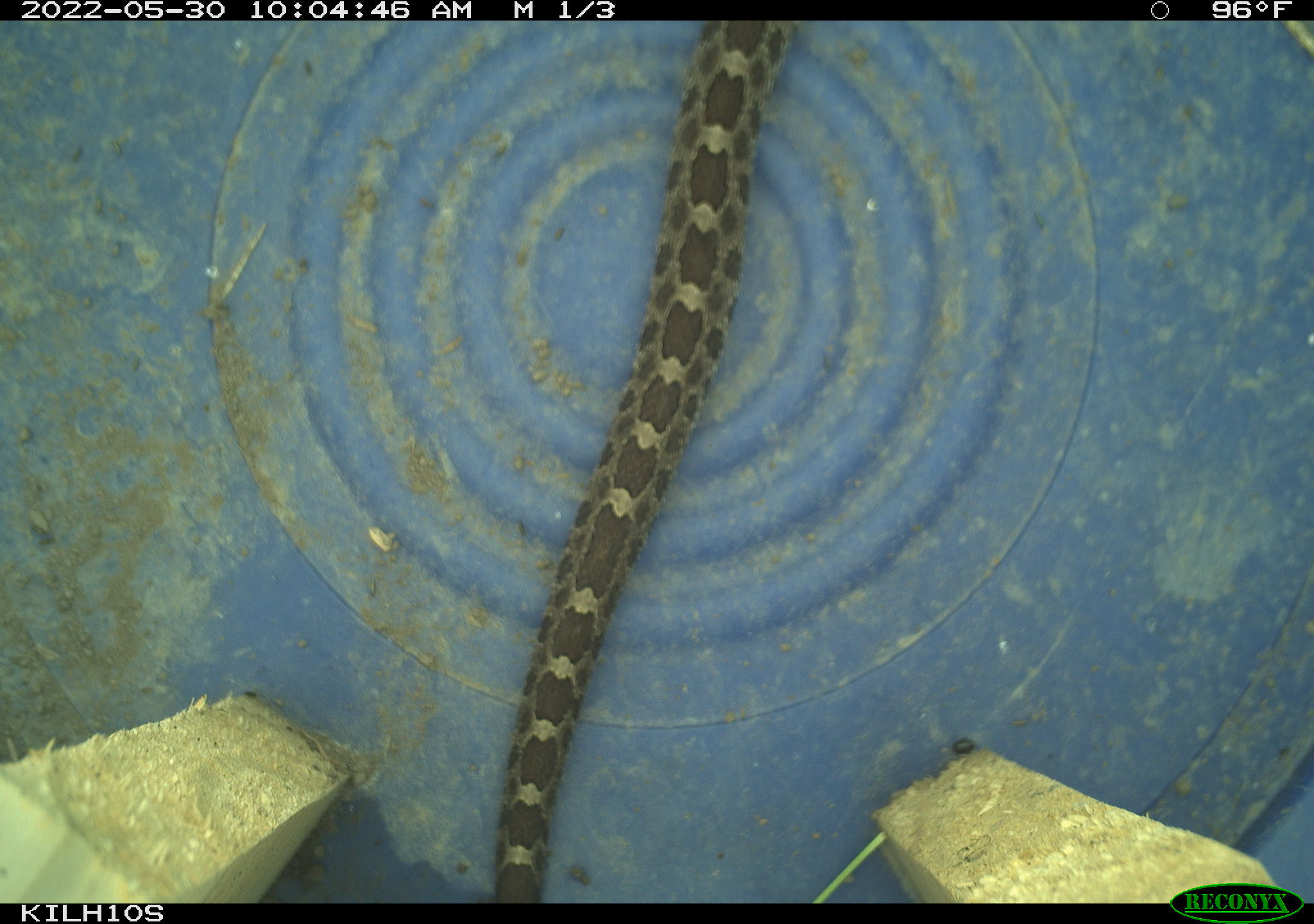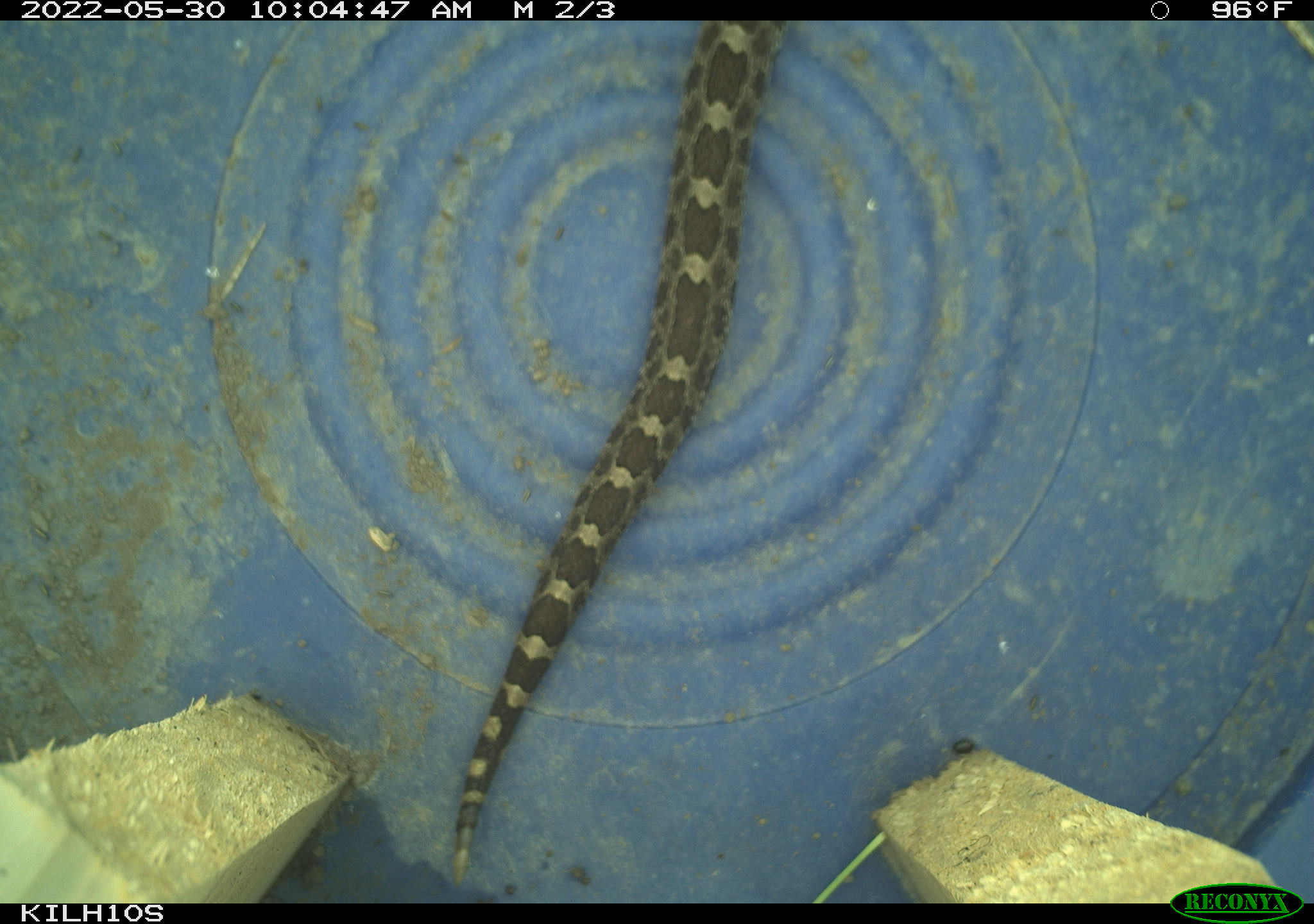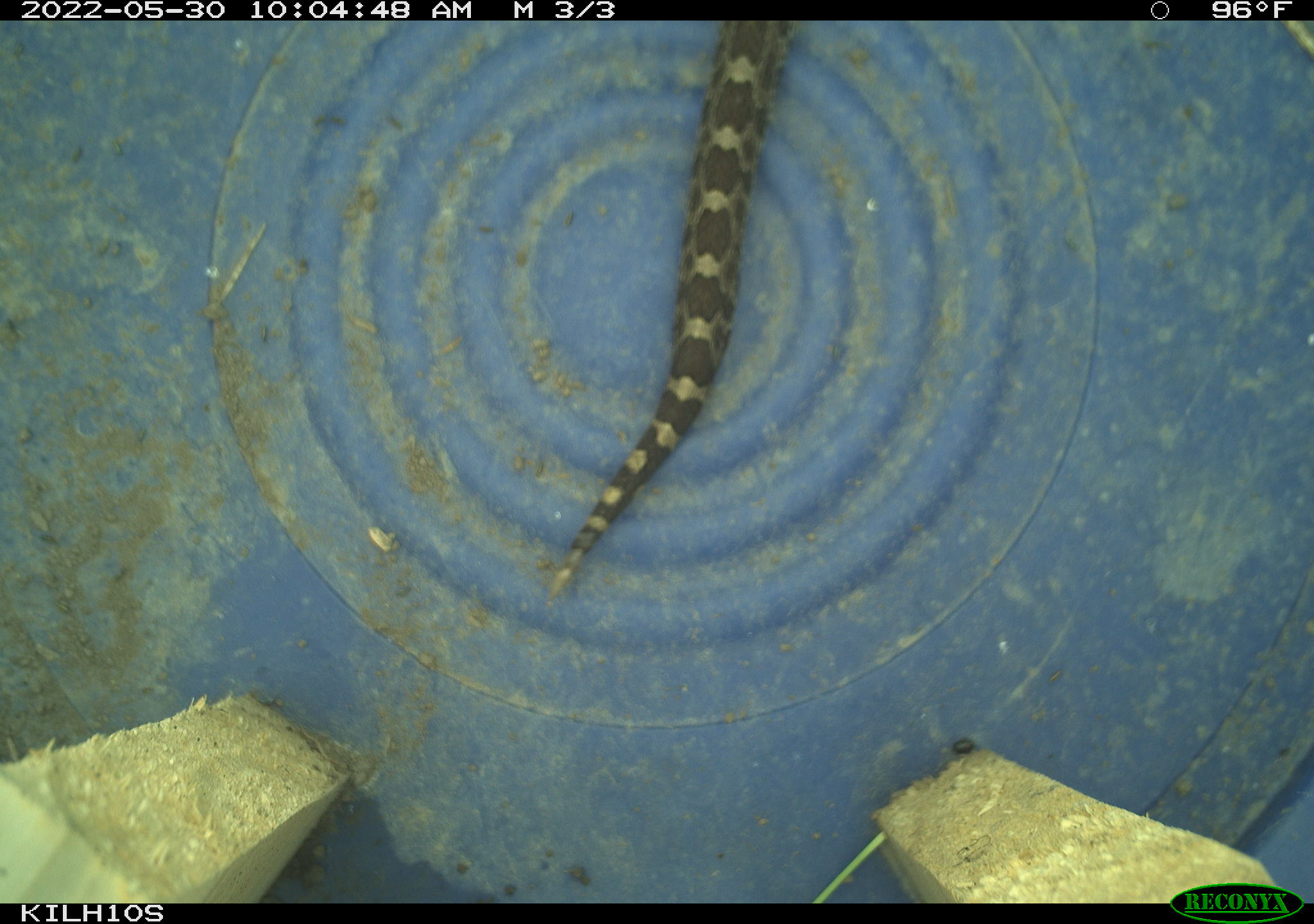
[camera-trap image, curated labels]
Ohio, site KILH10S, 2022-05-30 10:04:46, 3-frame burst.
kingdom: Animalia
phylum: Chordata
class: Reptilia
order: Squamata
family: Viperidae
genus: Sistrurus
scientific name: Sistrurus catenatus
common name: eastern massasauga